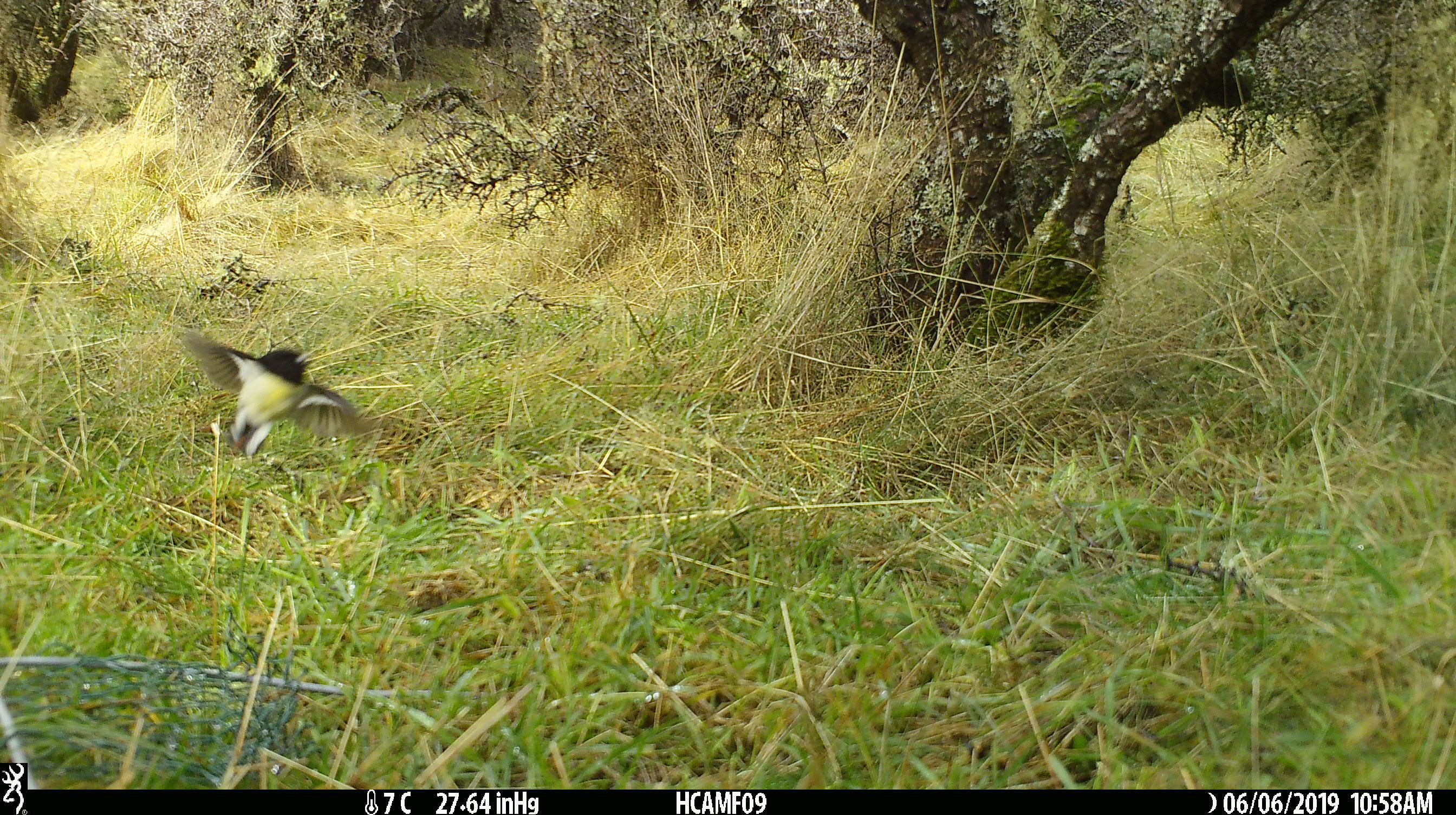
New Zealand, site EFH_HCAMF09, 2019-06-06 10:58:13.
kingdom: Animalia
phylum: Chordata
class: Aves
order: Passeriformes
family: Petroicidae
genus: Petroica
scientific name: Petroica macrocephala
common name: tomtit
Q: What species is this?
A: Tomtit (Petroica macrocephala).